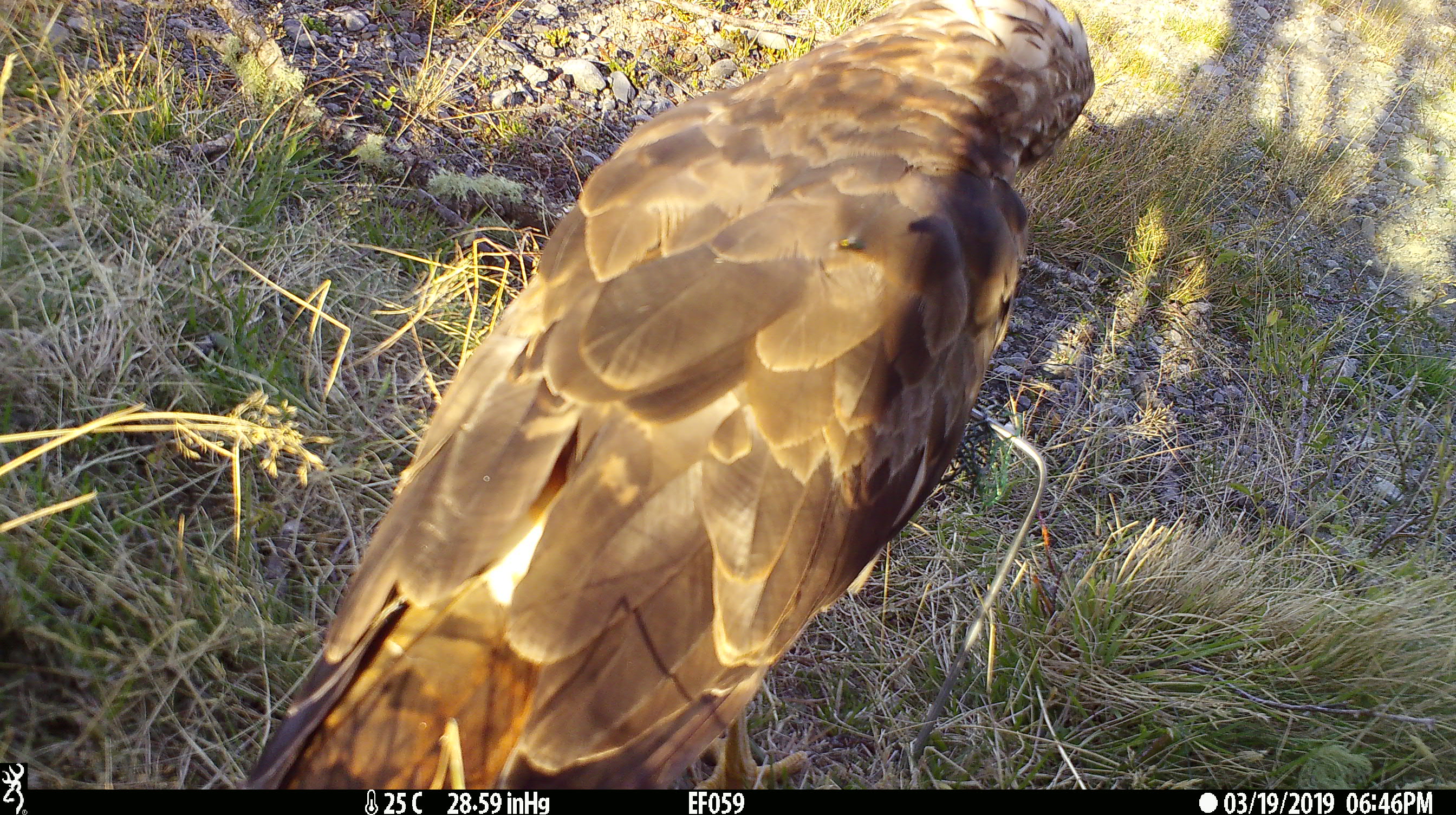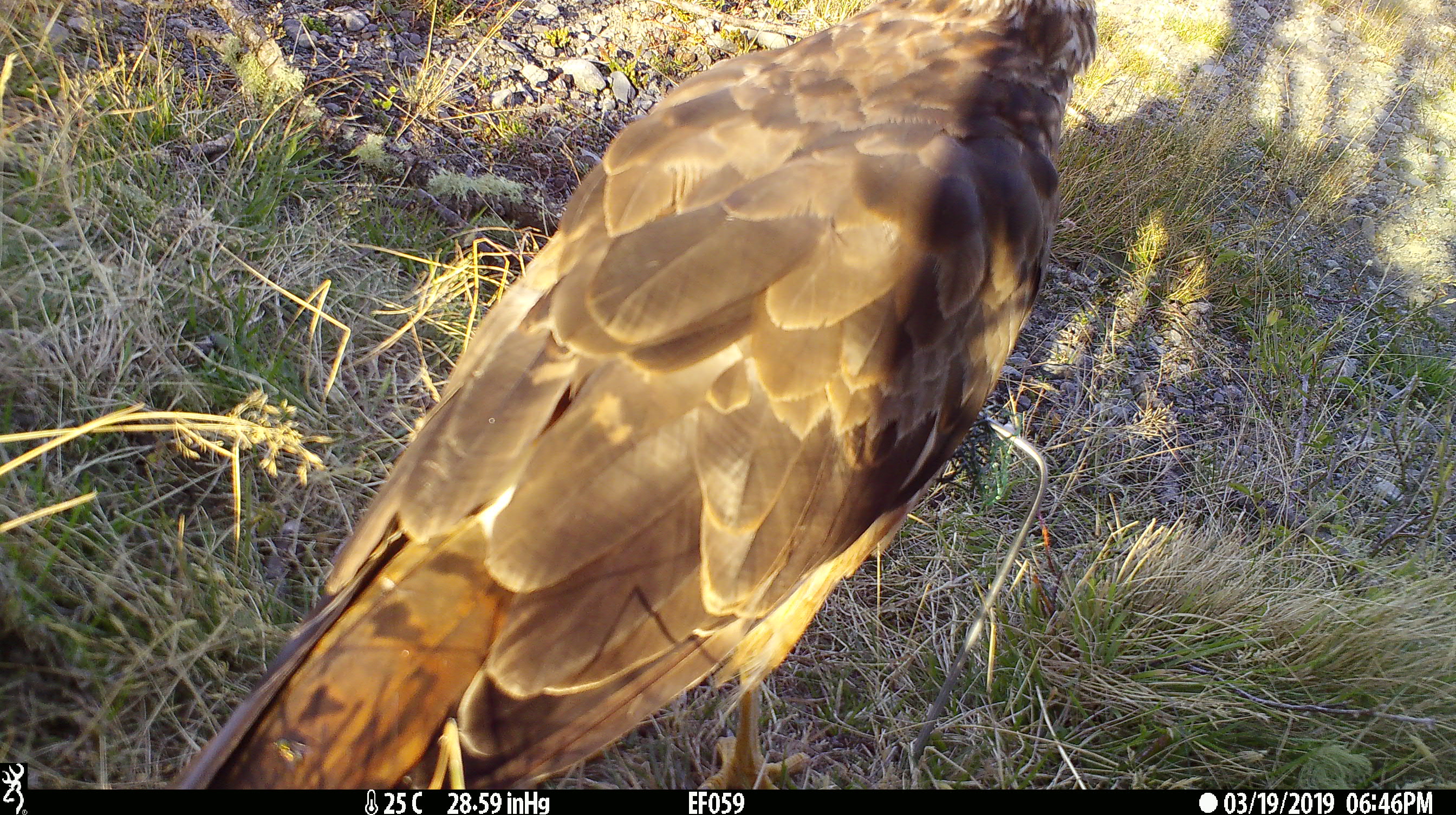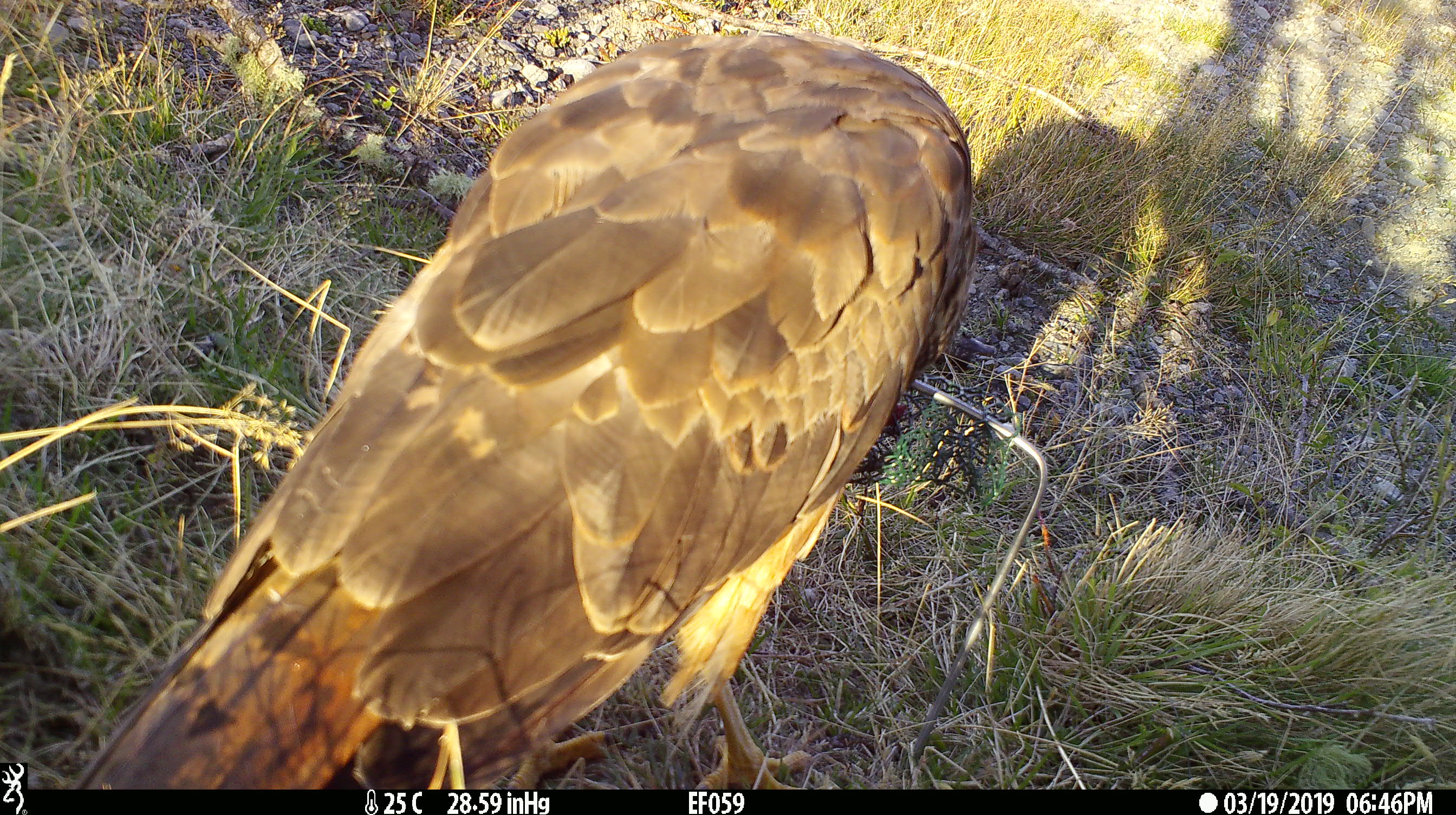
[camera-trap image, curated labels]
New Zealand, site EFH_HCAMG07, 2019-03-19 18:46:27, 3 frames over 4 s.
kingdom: Animalia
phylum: Chordata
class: Aves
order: Accipitriformes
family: Accipitridae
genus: Circus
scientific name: Circus approximans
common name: swamp harrier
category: harrier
Harrier (swamp harrier) (Circus approximans).